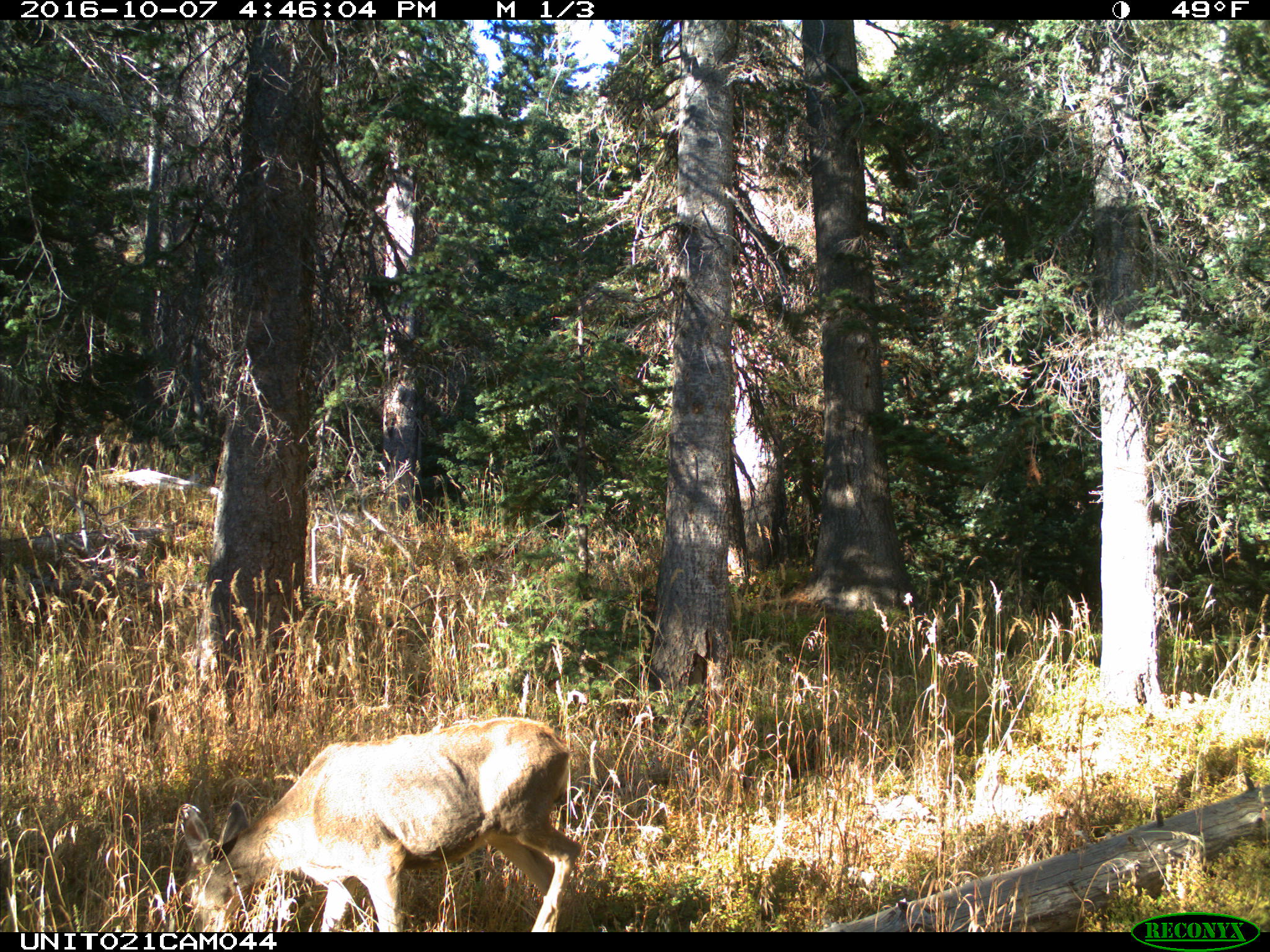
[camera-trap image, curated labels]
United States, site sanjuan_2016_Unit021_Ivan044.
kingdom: Animalia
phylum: Chordata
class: Mammalia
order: Artiodactyla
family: Cervidae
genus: Odocoileus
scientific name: Odocoileus hemionus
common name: mule deer